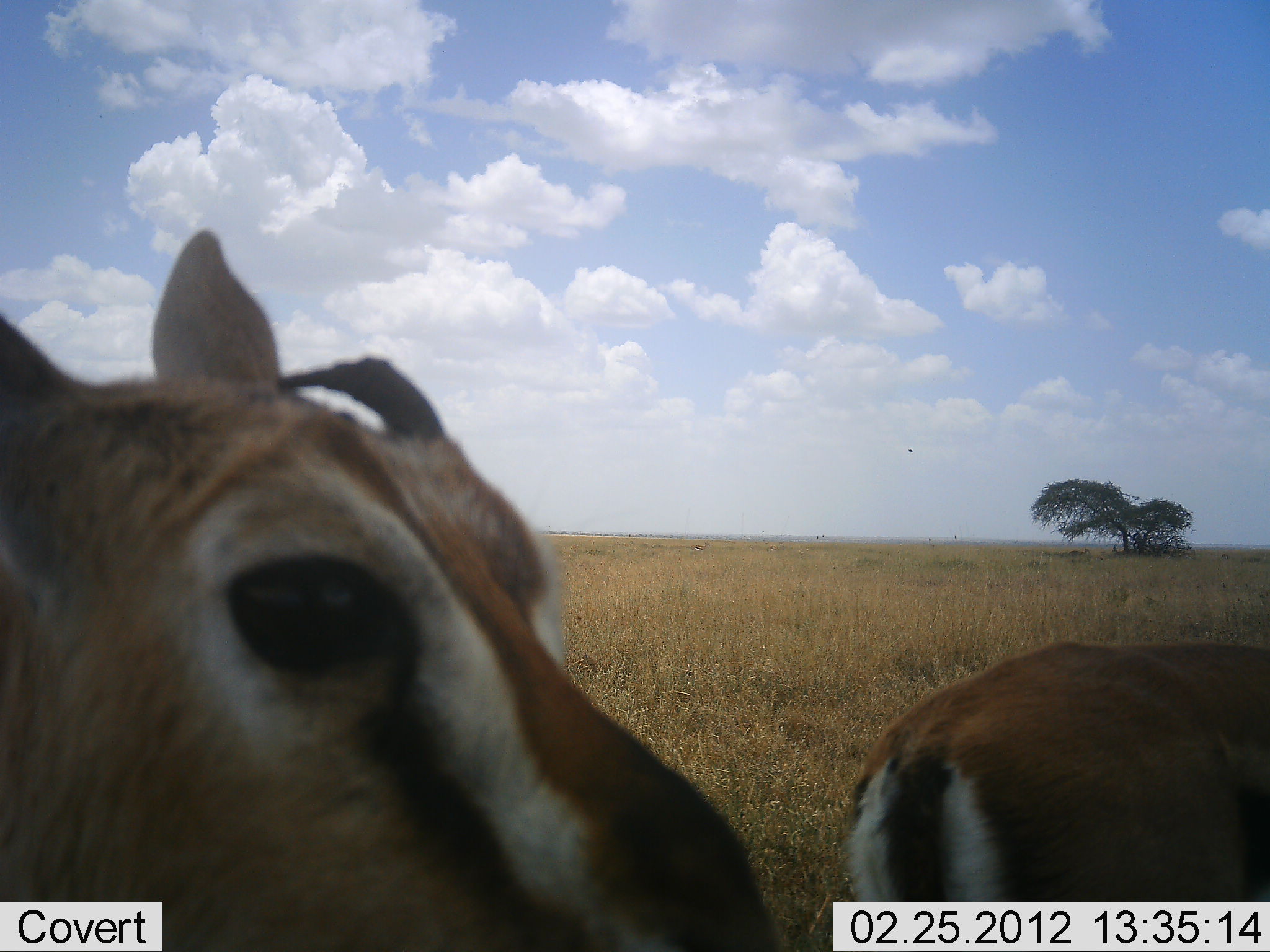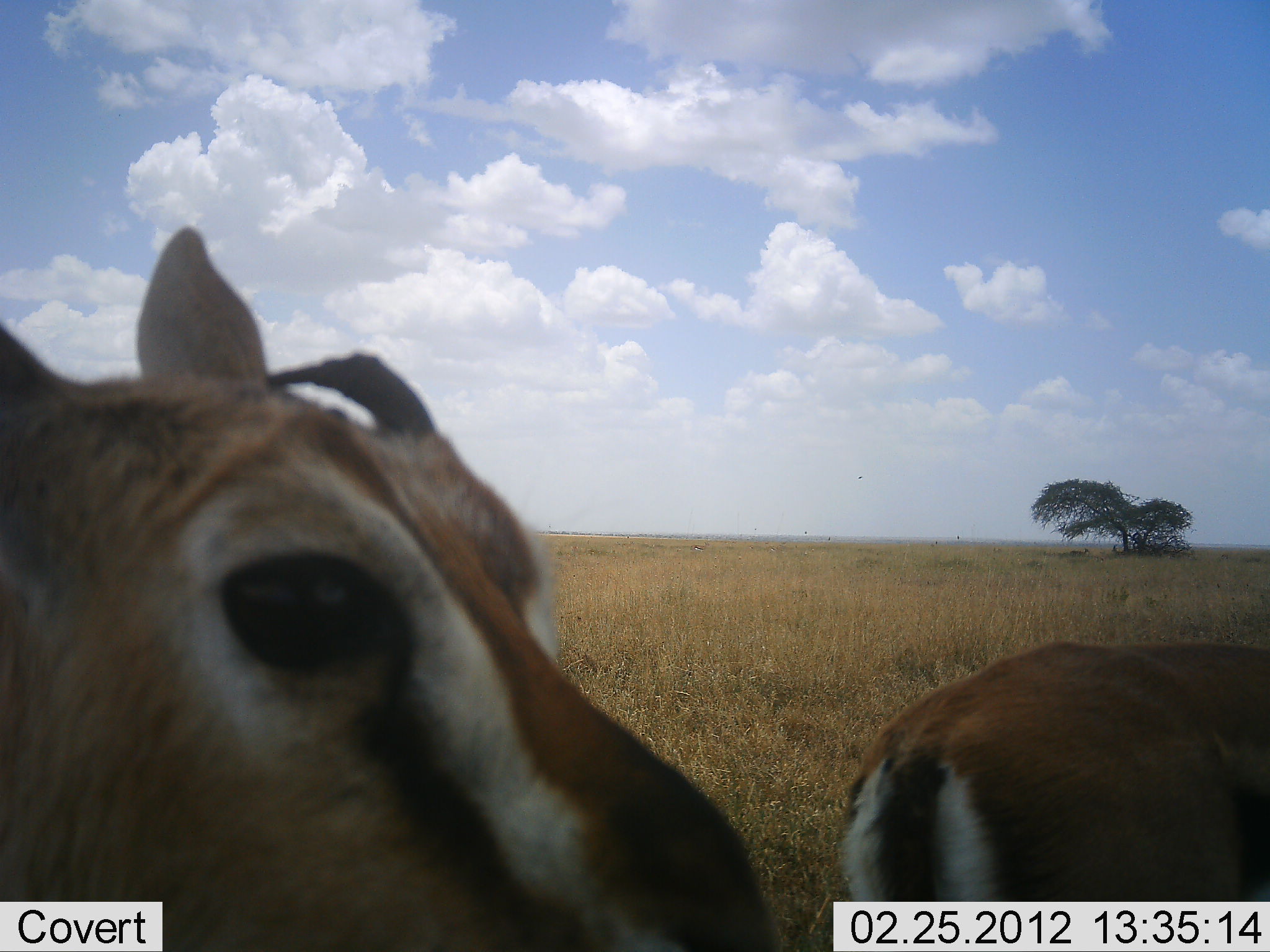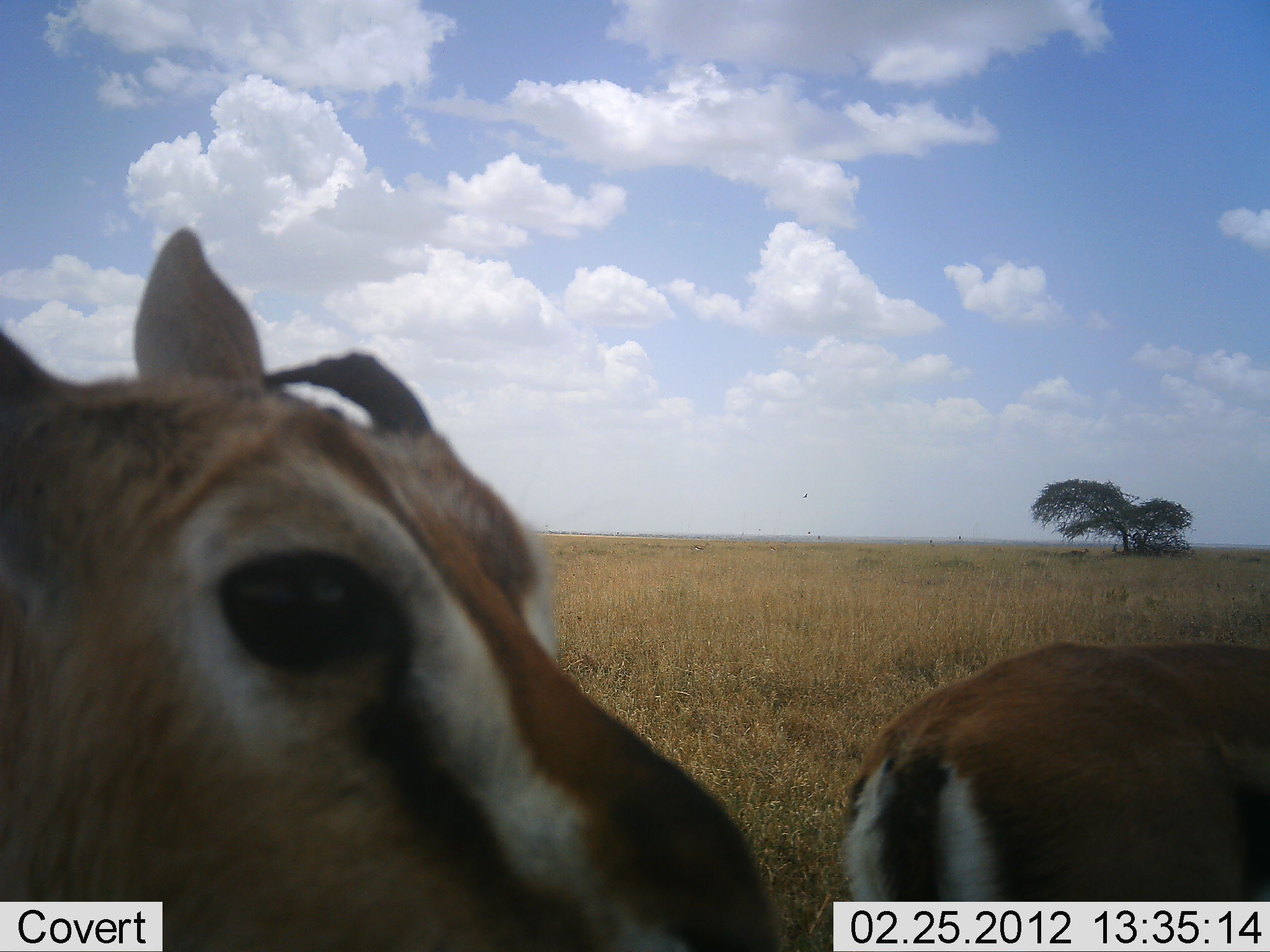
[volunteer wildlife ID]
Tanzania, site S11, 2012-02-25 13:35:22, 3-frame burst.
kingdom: Animalia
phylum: Chordata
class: Mammalia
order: Artiodactyla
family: Bovidae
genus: Eudorcas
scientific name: Eudorcas thomsonii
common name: thomson's gazelle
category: gazellethomsons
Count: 2.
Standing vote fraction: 88%.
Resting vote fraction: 8%.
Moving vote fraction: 12%.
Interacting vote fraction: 0%.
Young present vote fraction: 8%.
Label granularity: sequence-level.